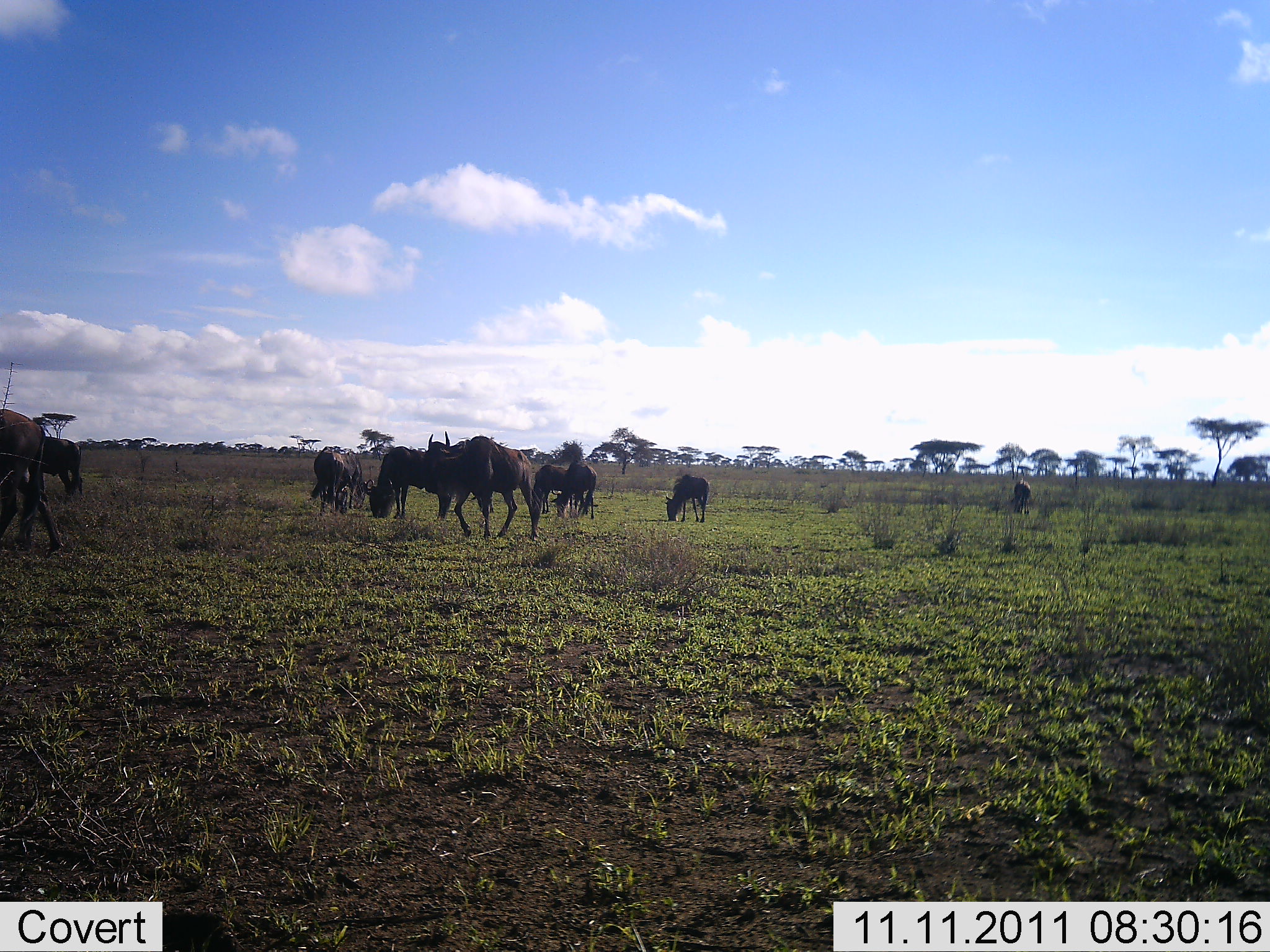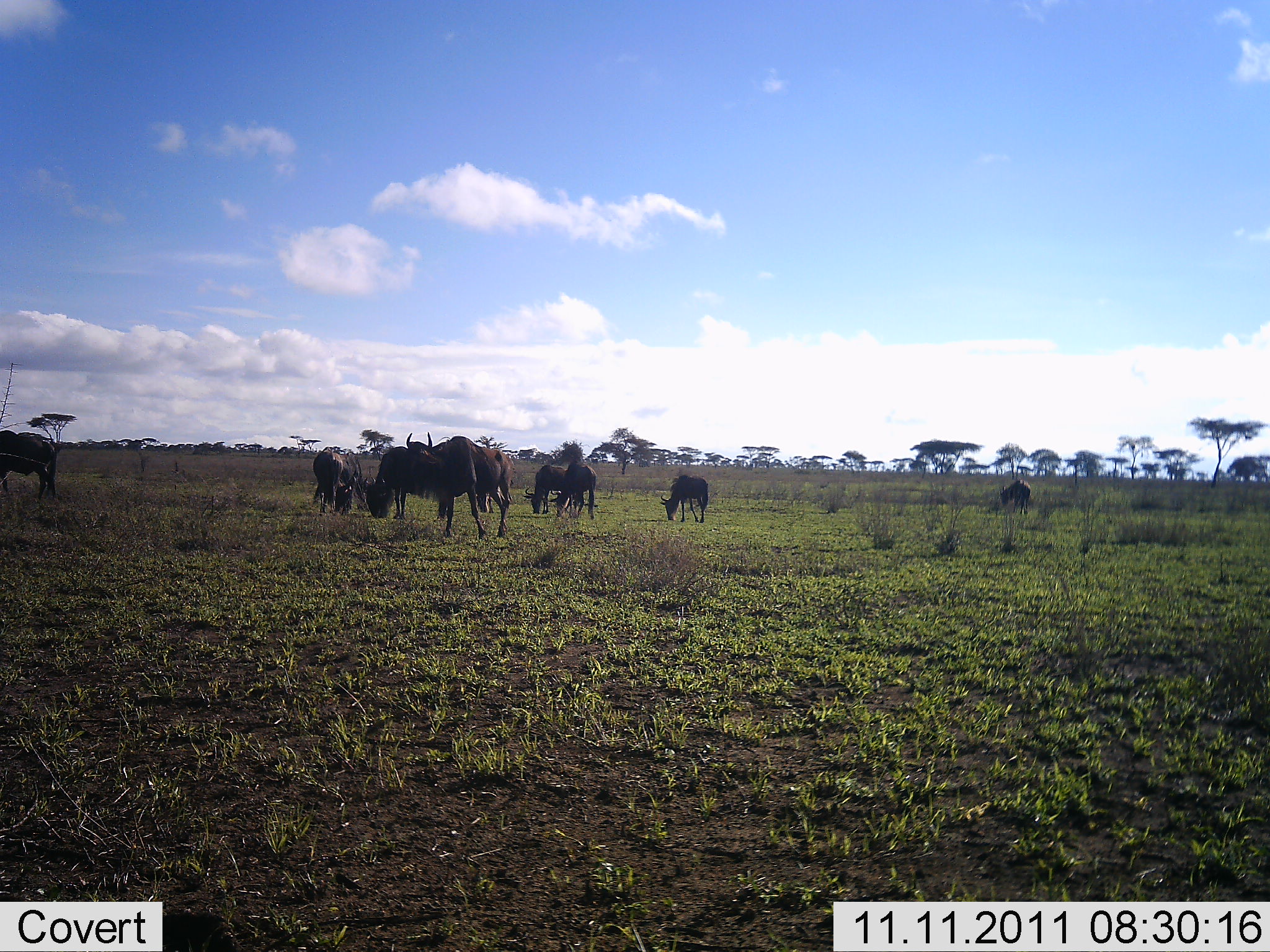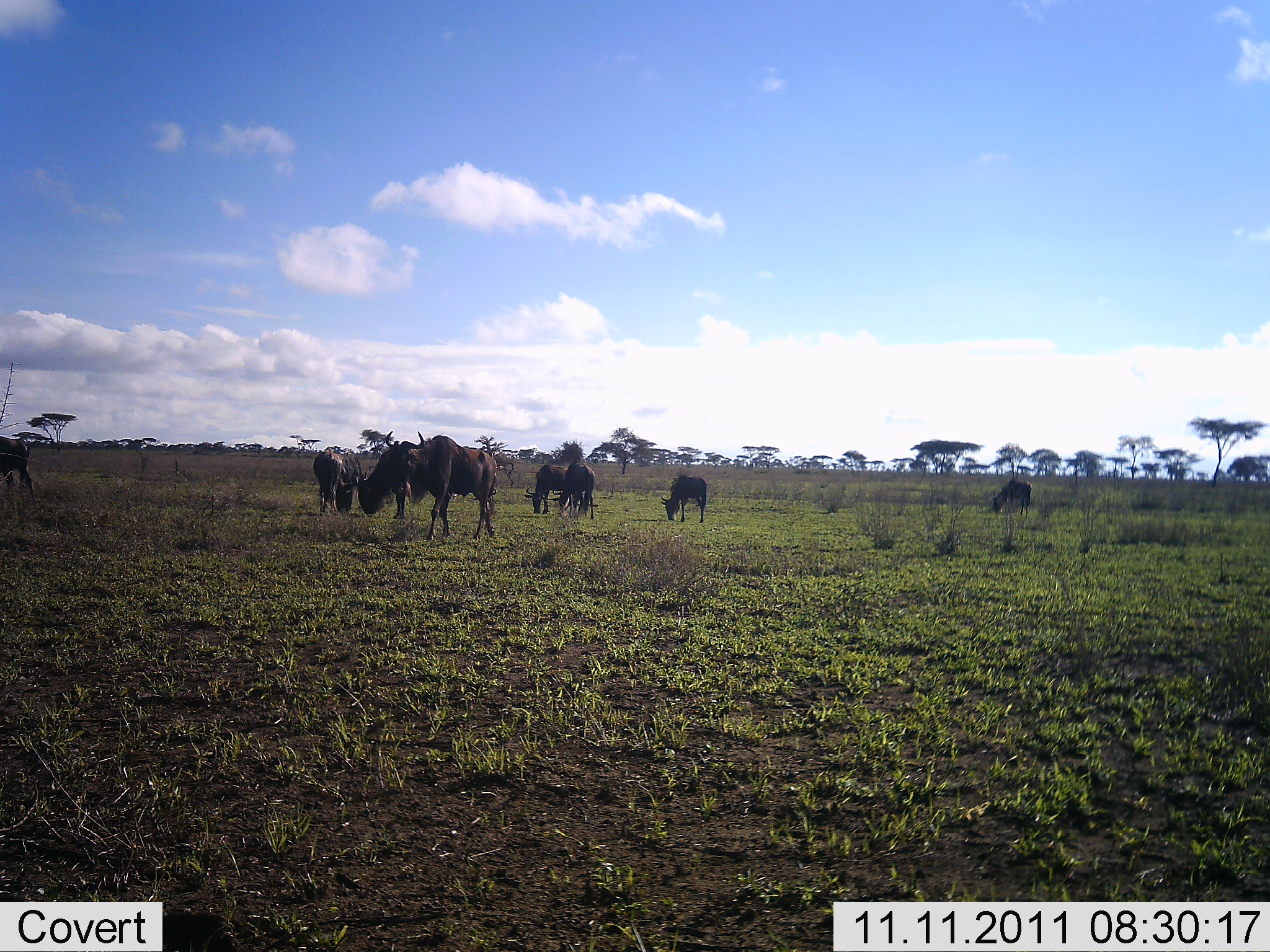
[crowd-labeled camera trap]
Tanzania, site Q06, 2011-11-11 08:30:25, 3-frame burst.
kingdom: Animalia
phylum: Chordata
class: Mammalia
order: Artiodactyla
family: Bovidae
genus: Connochaetes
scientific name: Connochaetes taurinus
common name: blue wildebeest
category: wildebeest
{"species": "wildebeest (blue wildebeest) (Connochaetes taurinus)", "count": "9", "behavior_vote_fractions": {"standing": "50%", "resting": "0%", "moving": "50%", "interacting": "0%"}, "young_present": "0%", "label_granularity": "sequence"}